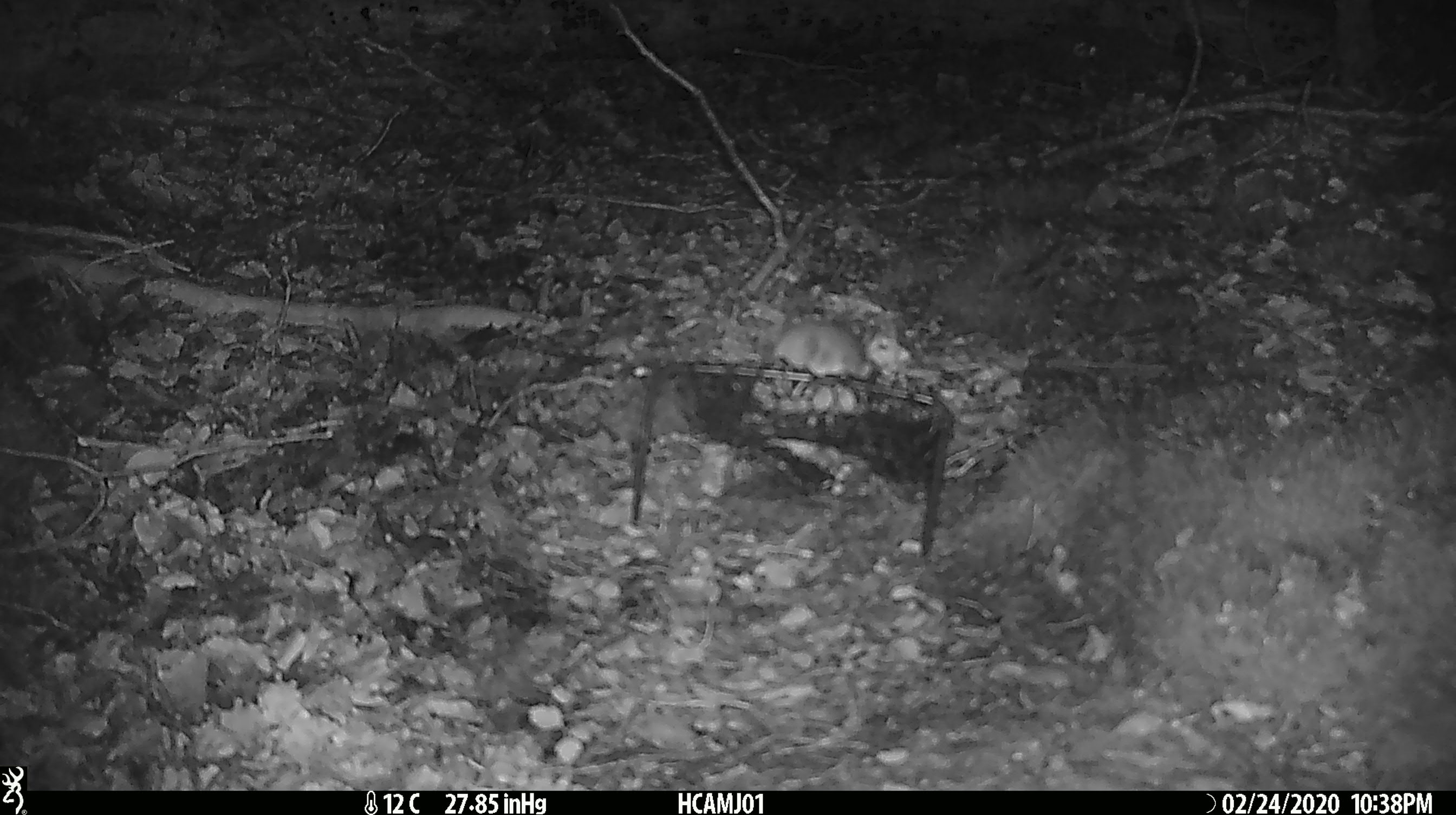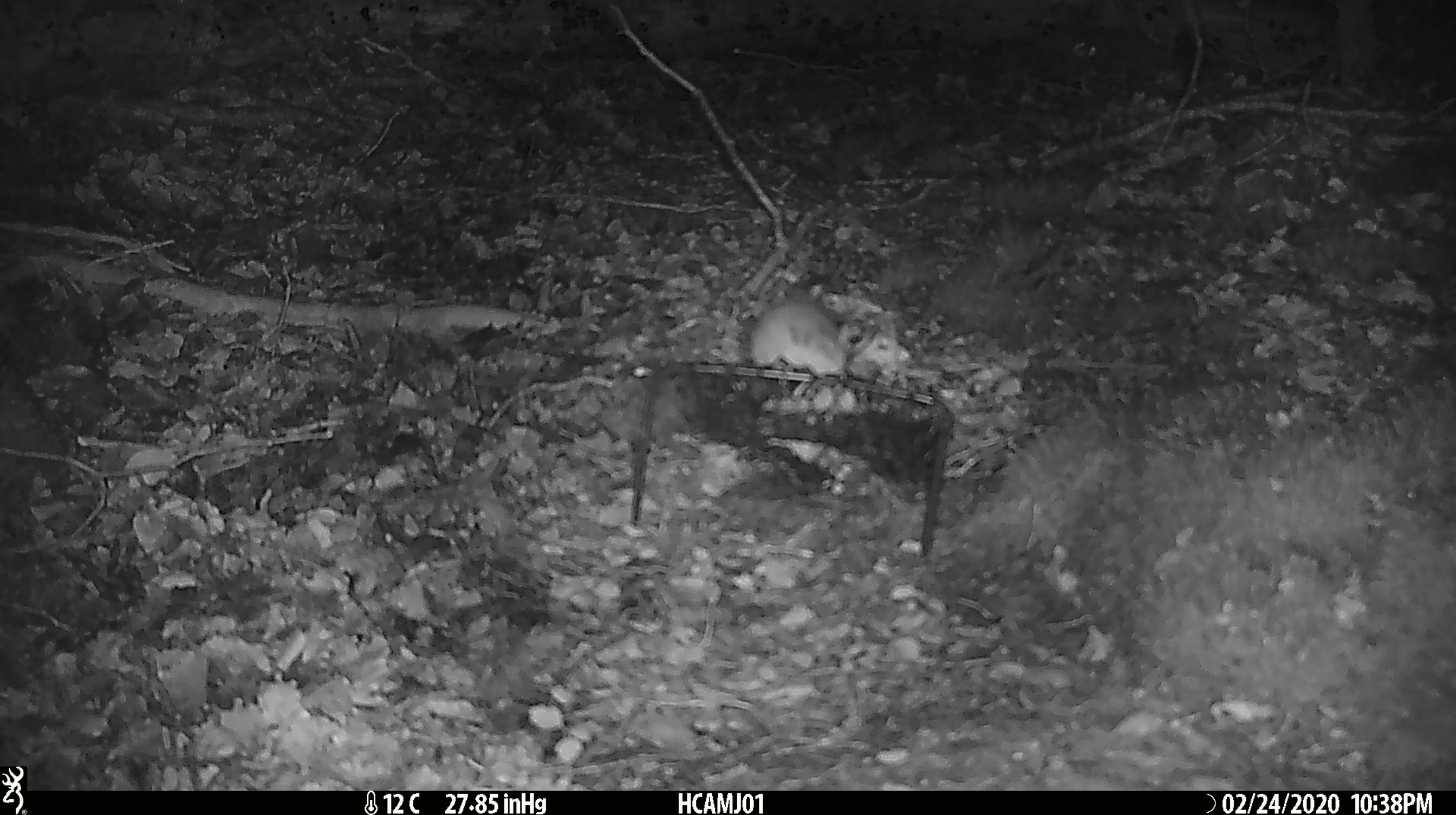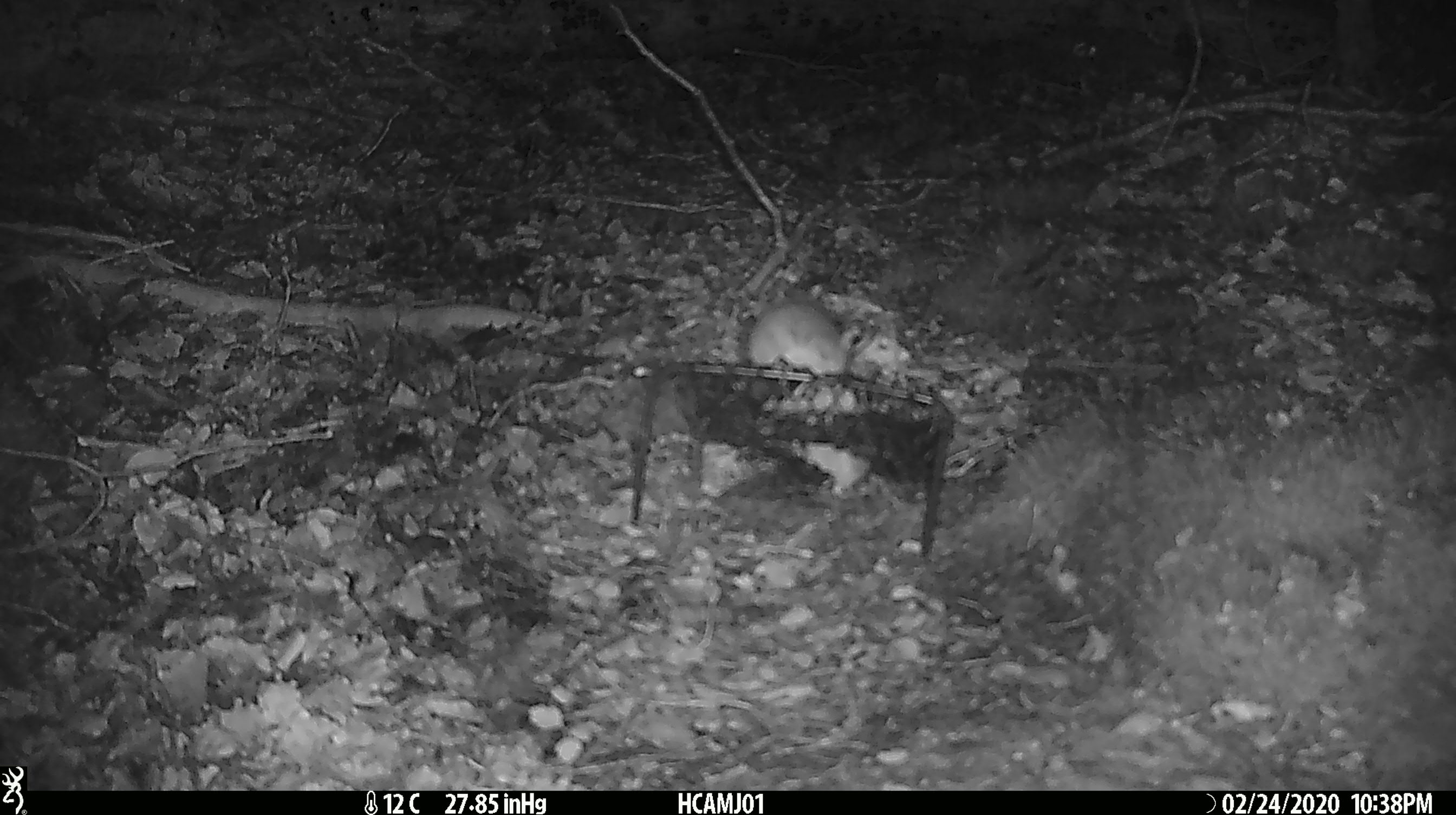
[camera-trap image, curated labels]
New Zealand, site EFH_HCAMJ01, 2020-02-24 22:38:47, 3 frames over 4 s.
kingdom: Animalia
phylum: Chordata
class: Mammalia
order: Rodentia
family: Muridae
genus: Mus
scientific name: Mus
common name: mouse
Mouse (Mus).